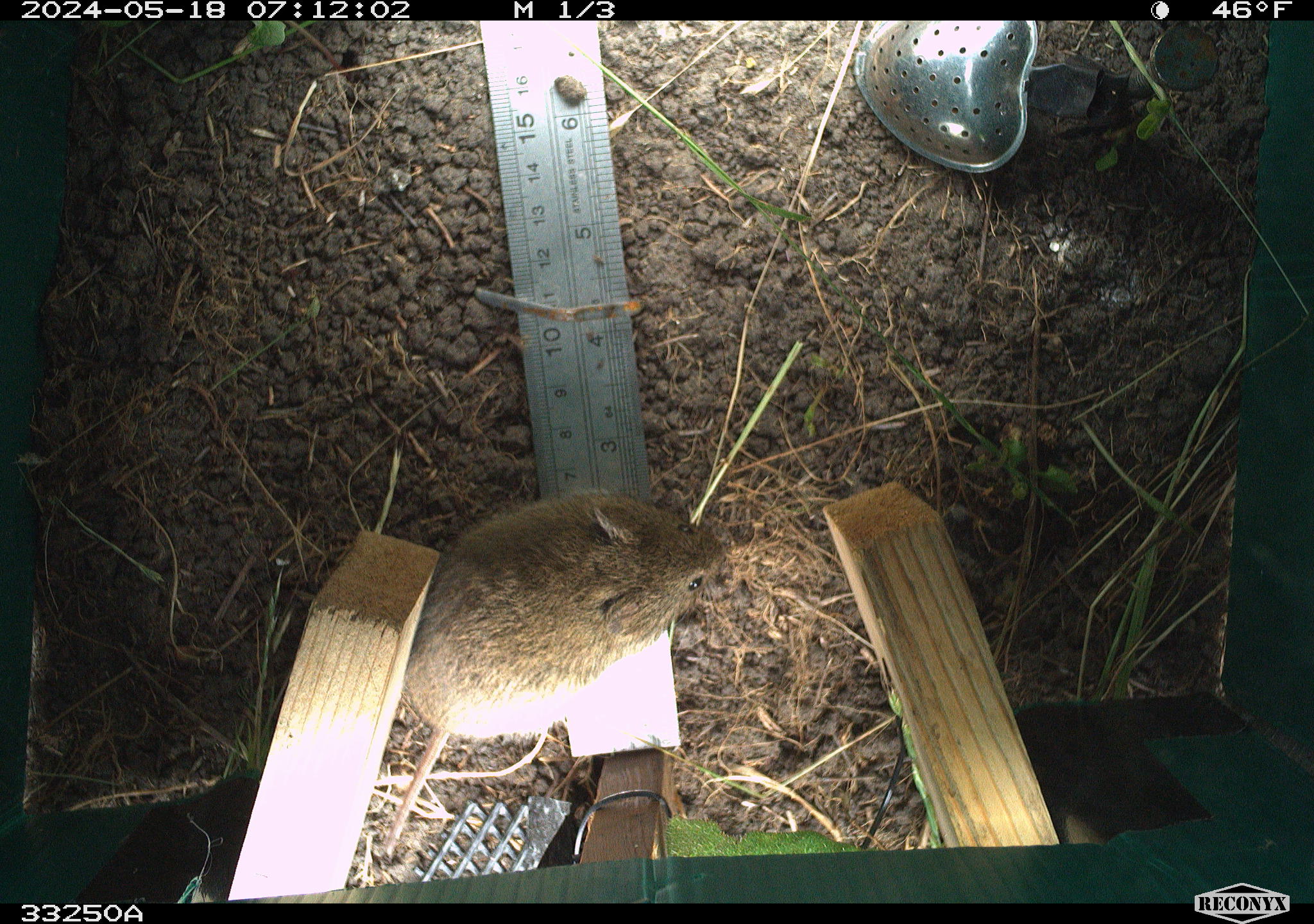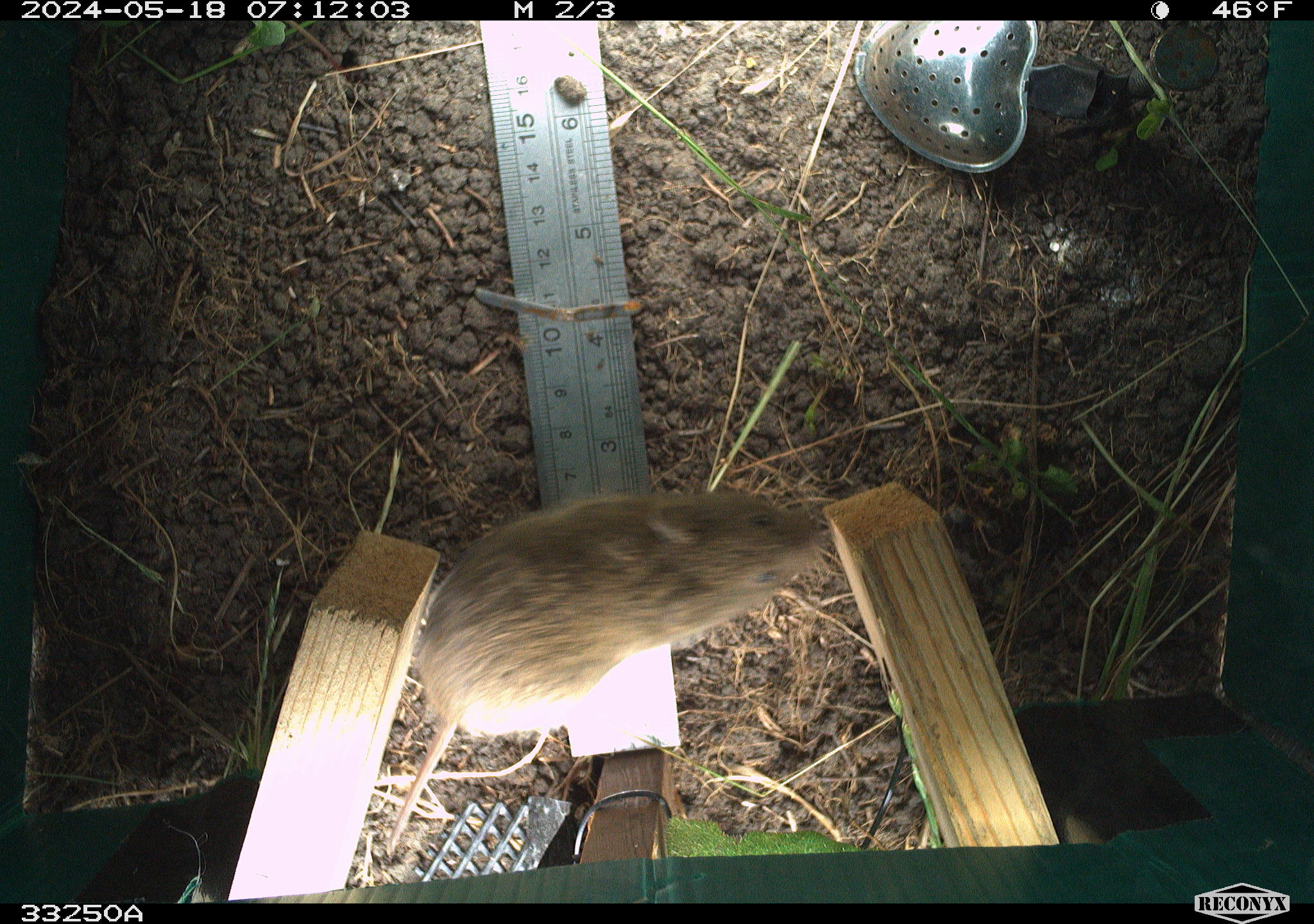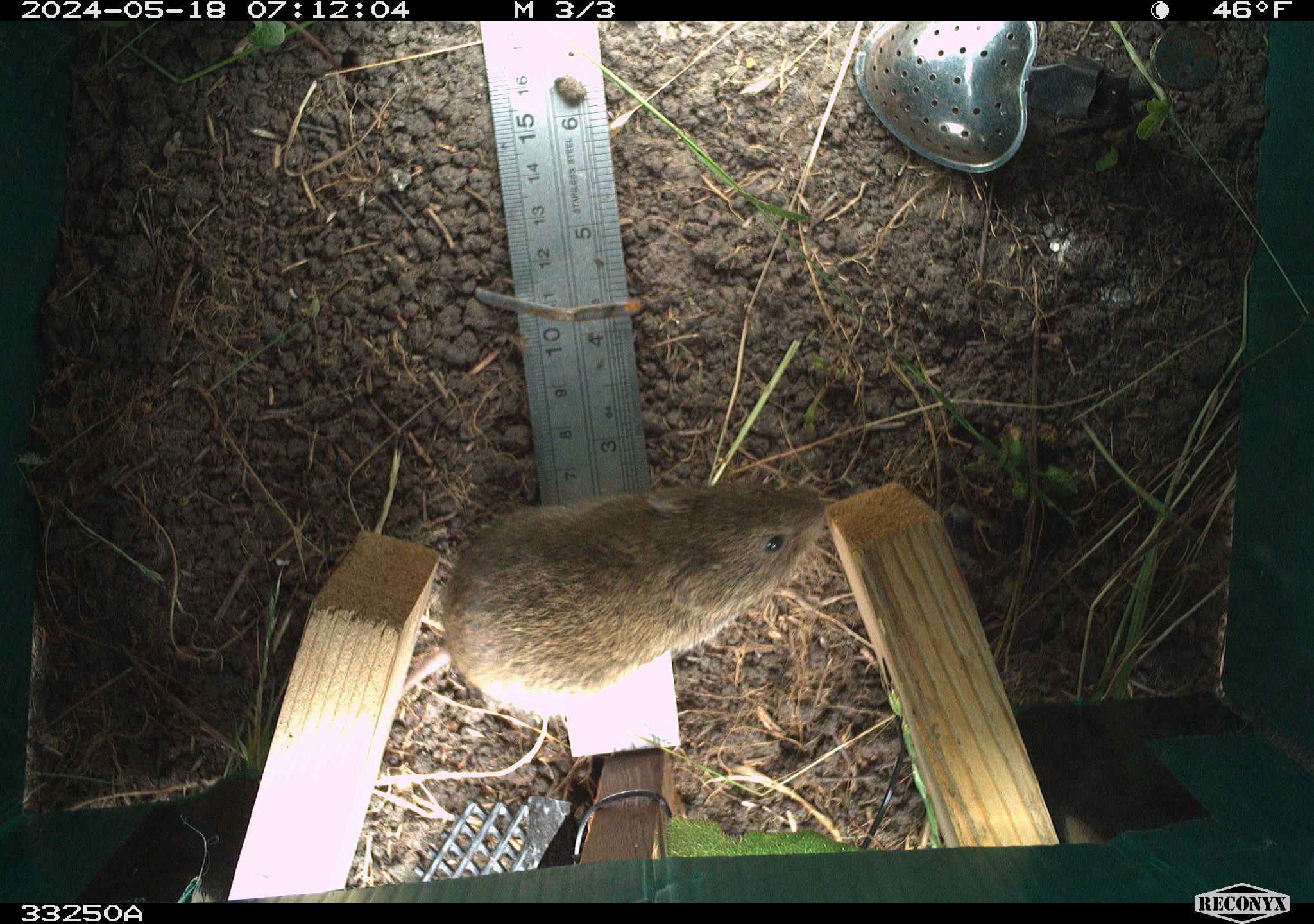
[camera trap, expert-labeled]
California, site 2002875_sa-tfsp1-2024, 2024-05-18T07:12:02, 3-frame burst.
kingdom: Animalia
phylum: Chordata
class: Mammalia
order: Rodentia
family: Cricetidae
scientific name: Arvicolinae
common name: voles, lemmings, and muskrats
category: arvicolinae subfamily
Arvicolinae subfamily (voles, lemmings, and muskrats) (Arvicolinae).